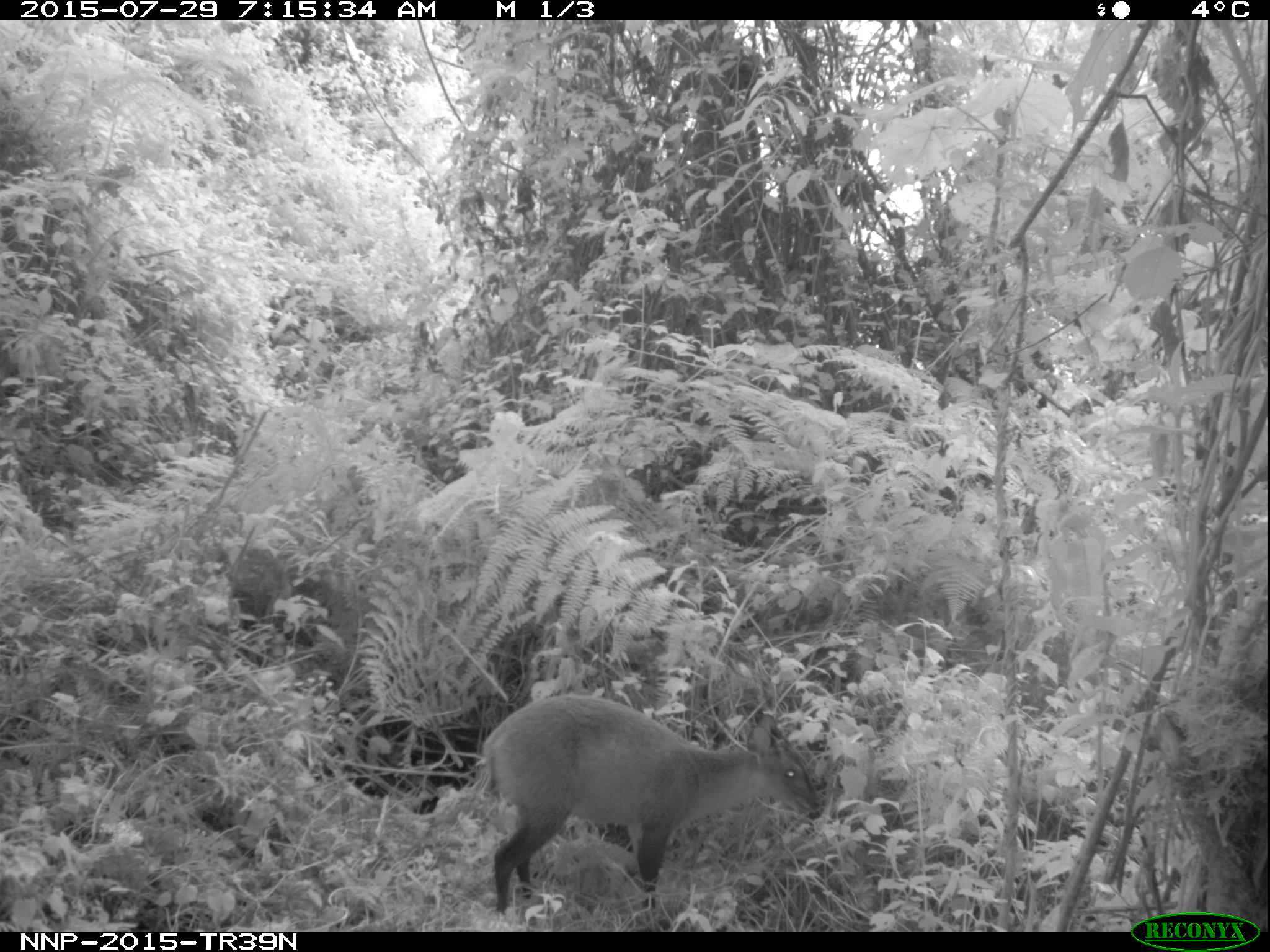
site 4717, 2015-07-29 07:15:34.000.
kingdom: Animalia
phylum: Chordata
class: Mammalia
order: Artiodactyla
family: Bovidae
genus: Cephalophus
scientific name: Cephalophus nigrifrons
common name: black-fronted duiker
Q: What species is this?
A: Cephalophus nigrifrons (black-fronted duiker).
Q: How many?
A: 1.